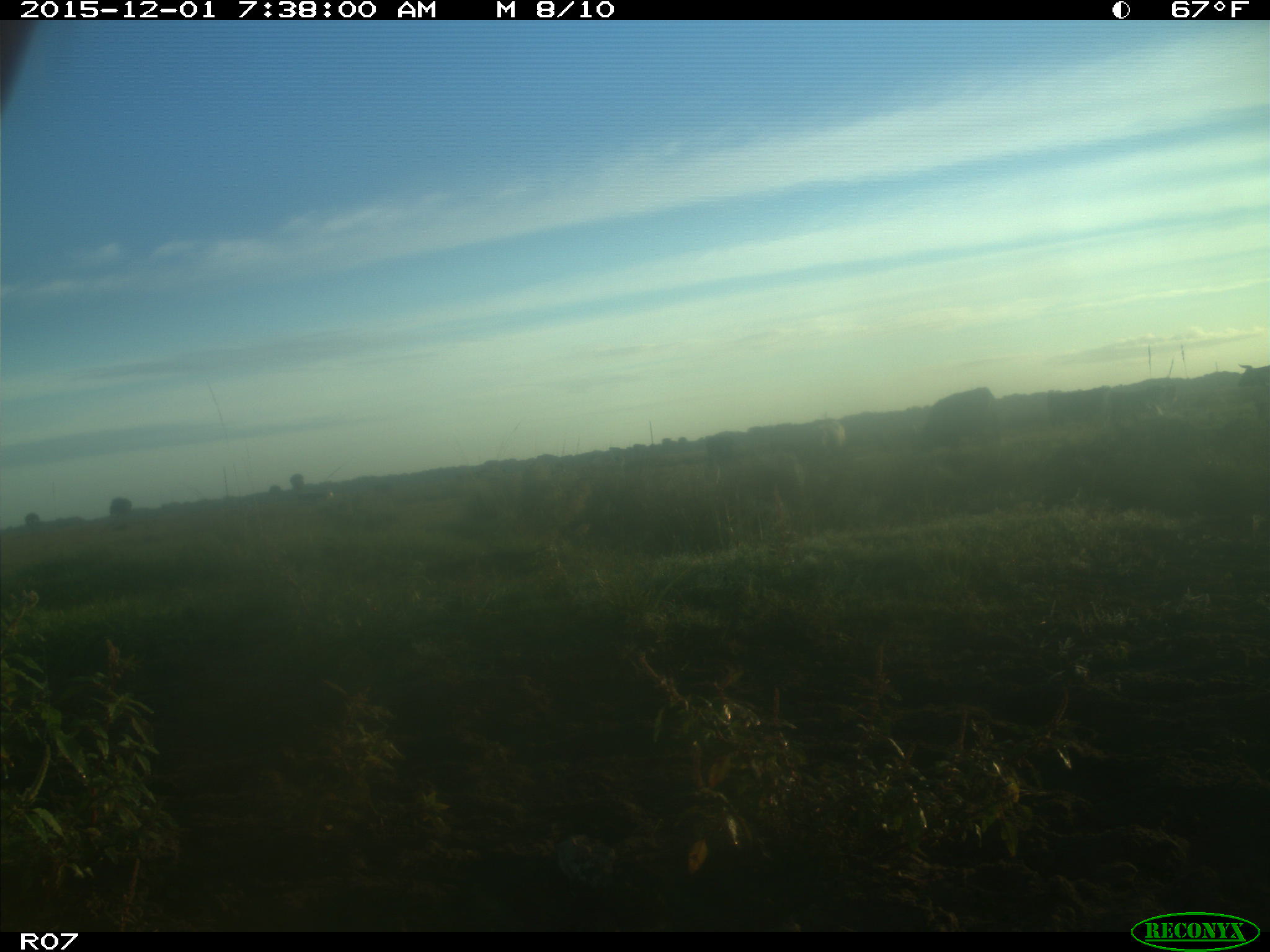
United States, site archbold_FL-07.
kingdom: Animalia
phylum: Chordata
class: Mammalia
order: Artiodactyla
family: Bovidae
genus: Bos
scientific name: Bos taurus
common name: domestic cow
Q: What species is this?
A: Bos taurus (domestic cow).